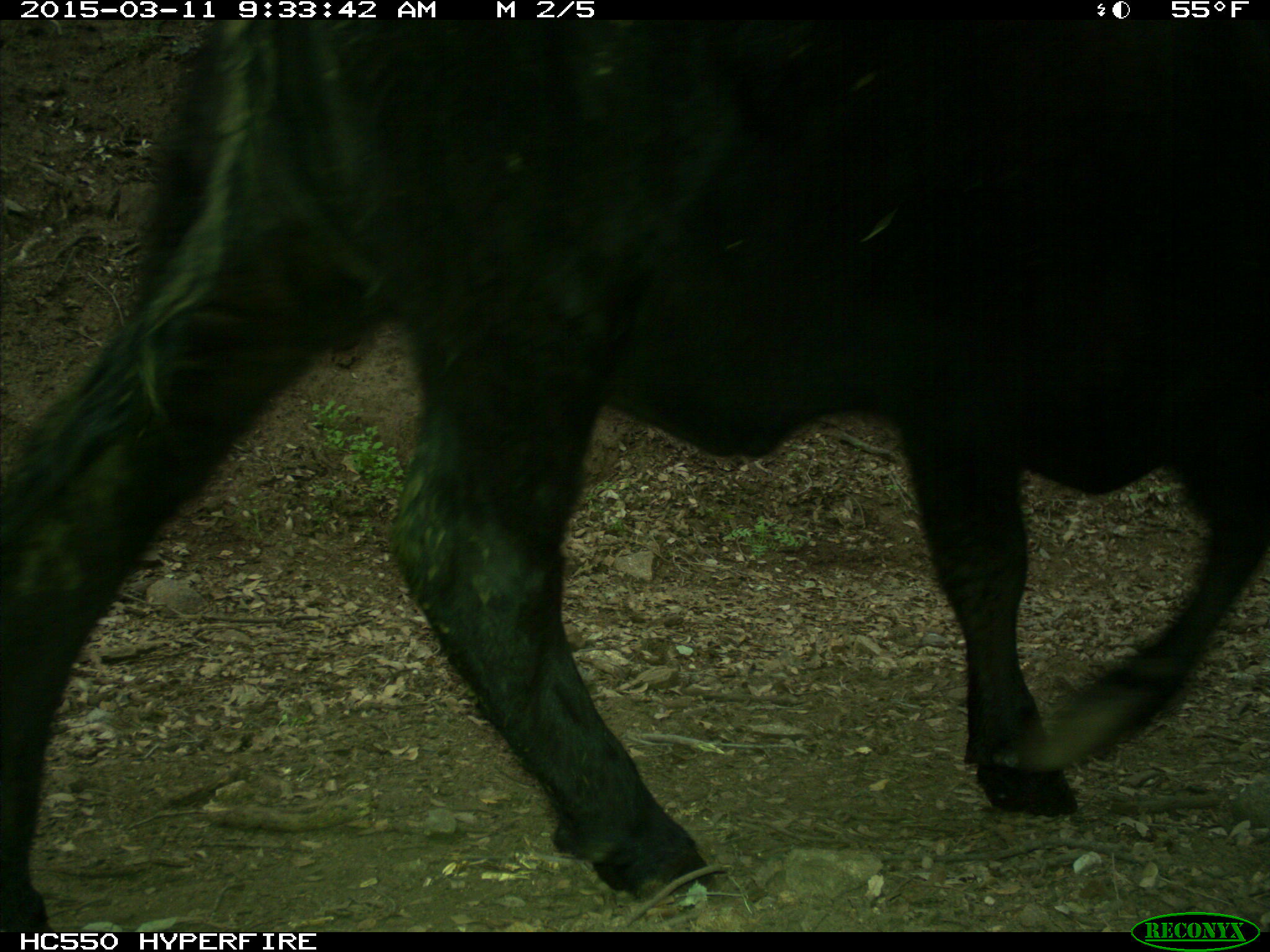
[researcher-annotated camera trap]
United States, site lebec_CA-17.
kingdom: Animalia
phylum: Chordata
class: Mammalia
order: Artiodactyla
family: Bovidae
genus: Bos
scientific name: Bos taurus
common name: domestic cow